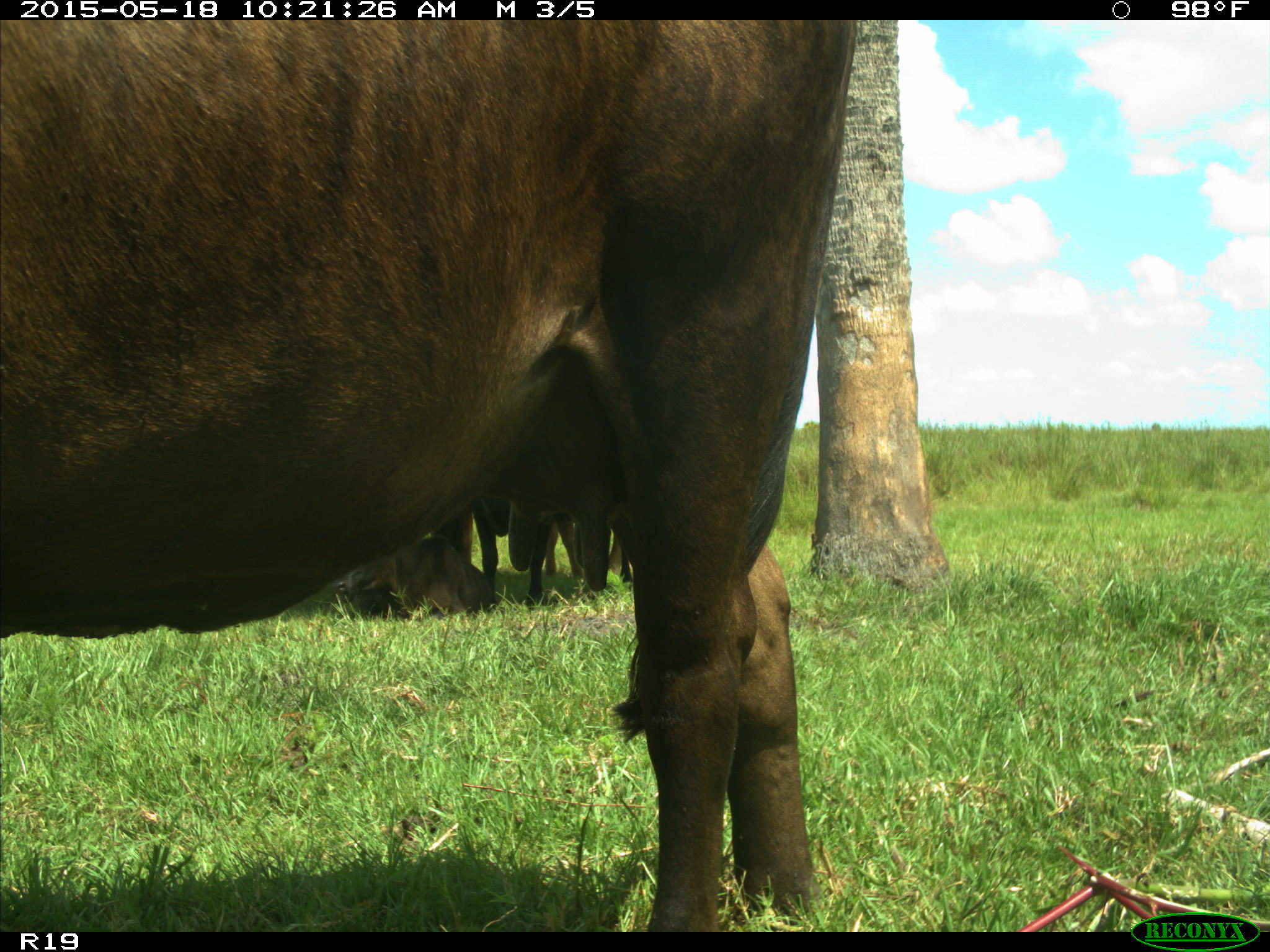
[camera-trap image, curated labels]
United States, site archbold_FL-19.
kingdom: Animalia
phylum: Chordata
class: Mammalia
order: Artiodactyla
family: Bovidae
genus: Bos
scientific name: Bos taurus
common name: domestic cow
Bos taurus (domestic cow).